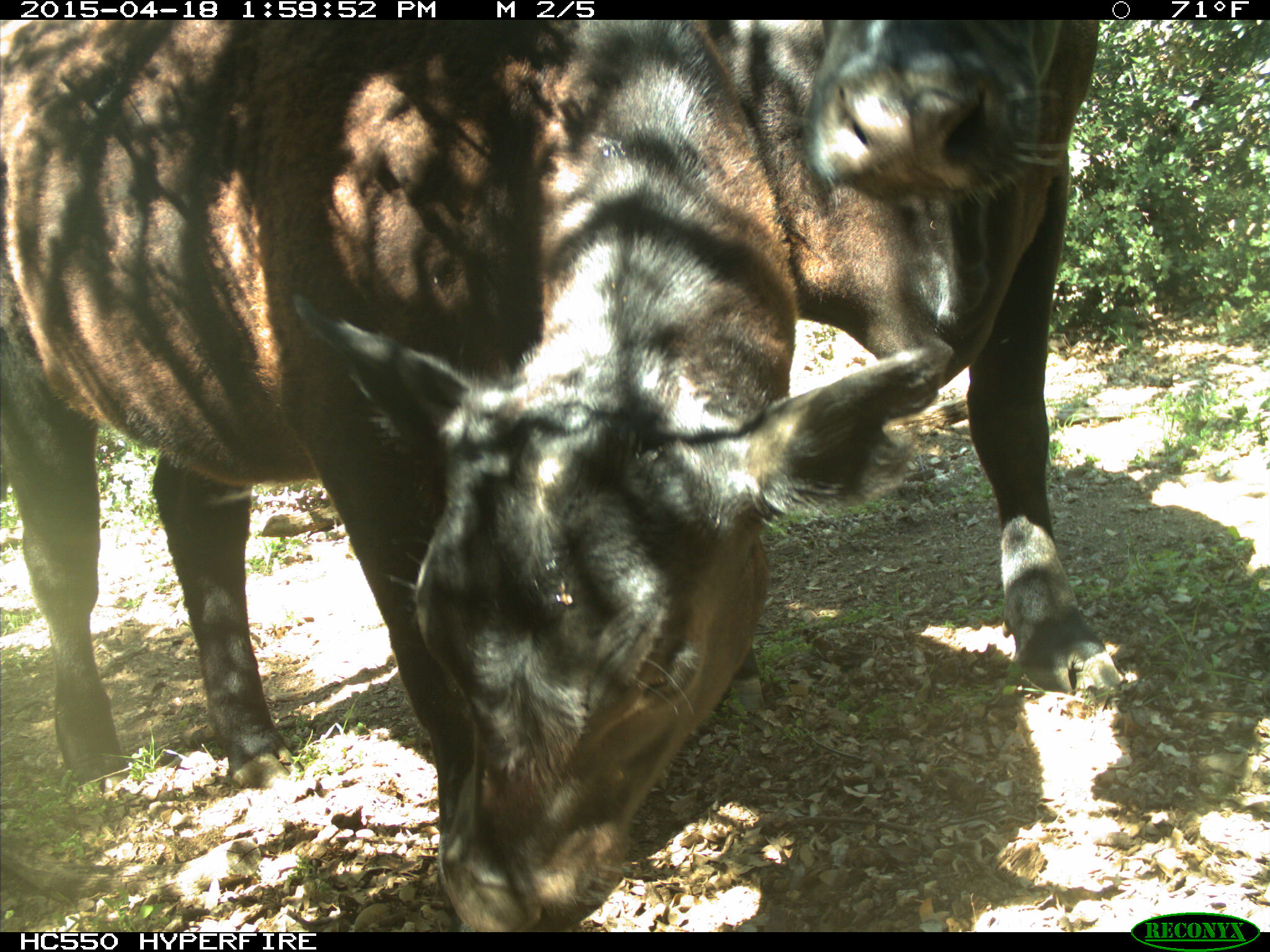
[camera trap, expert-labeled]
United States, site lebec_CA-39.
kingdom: Animalia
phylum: Chordata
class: Mammalia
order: Artiodactyla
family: Bovidae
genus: Bos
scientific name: Bos taurus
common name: domestic cow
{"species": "Bos taurus (domestic cow)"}